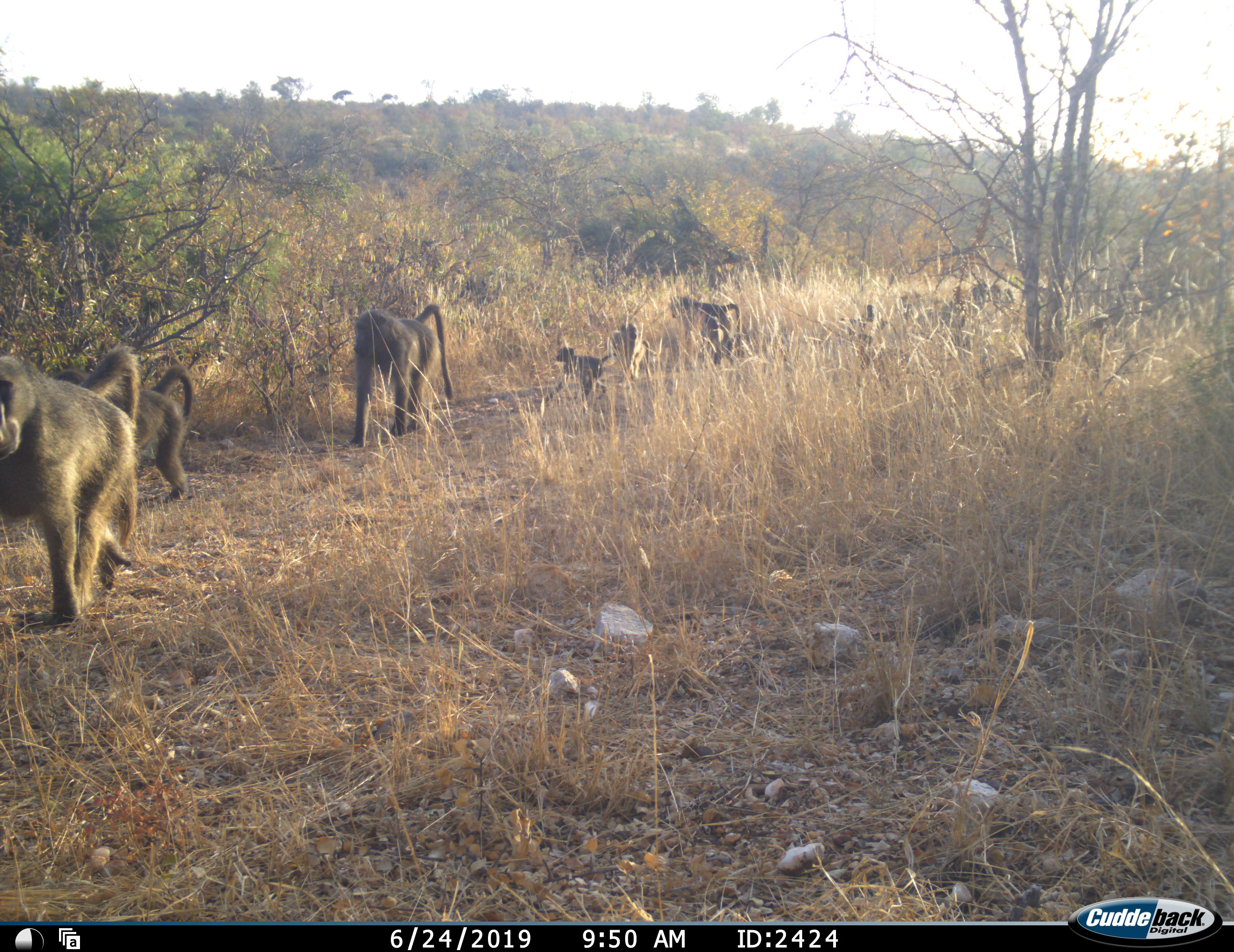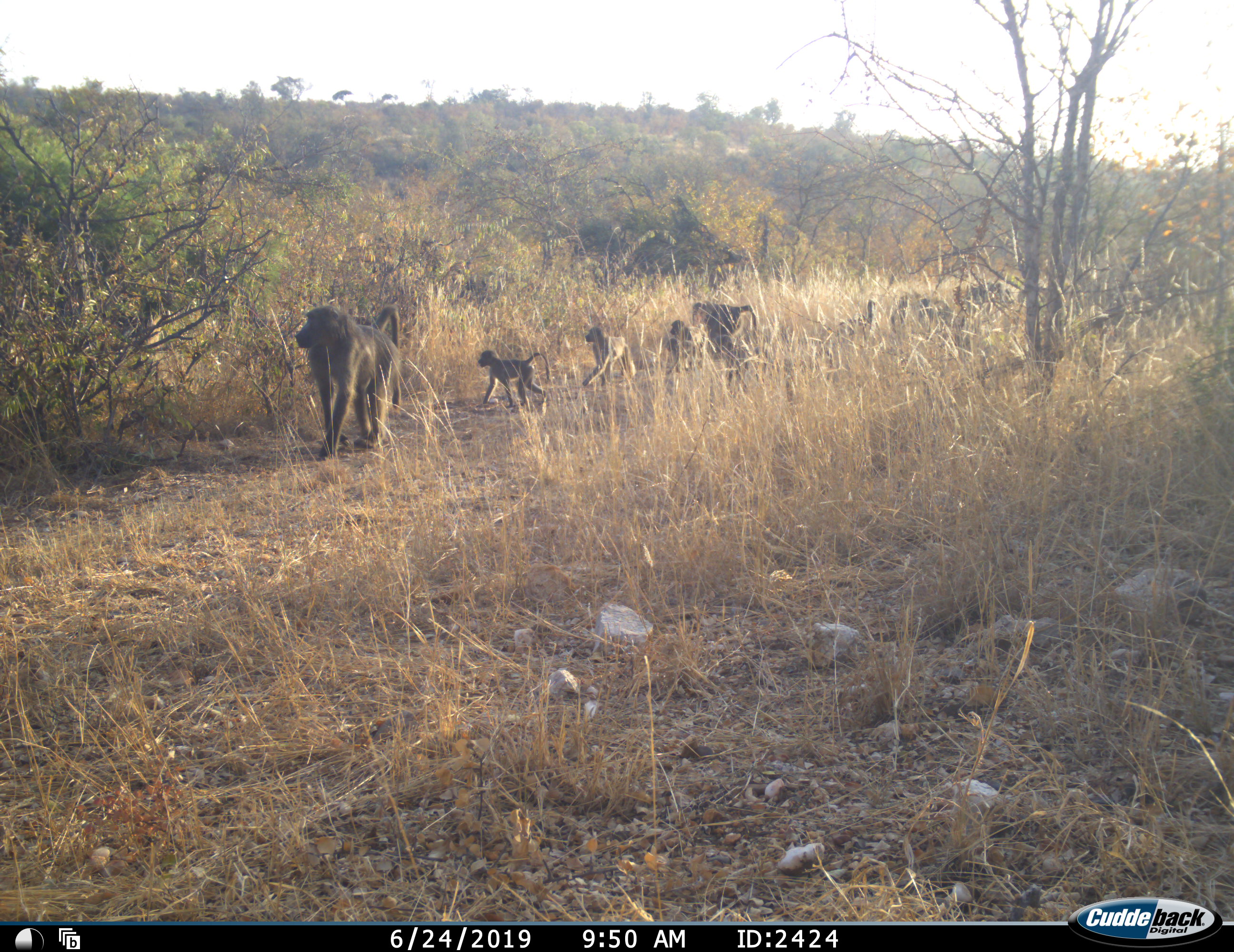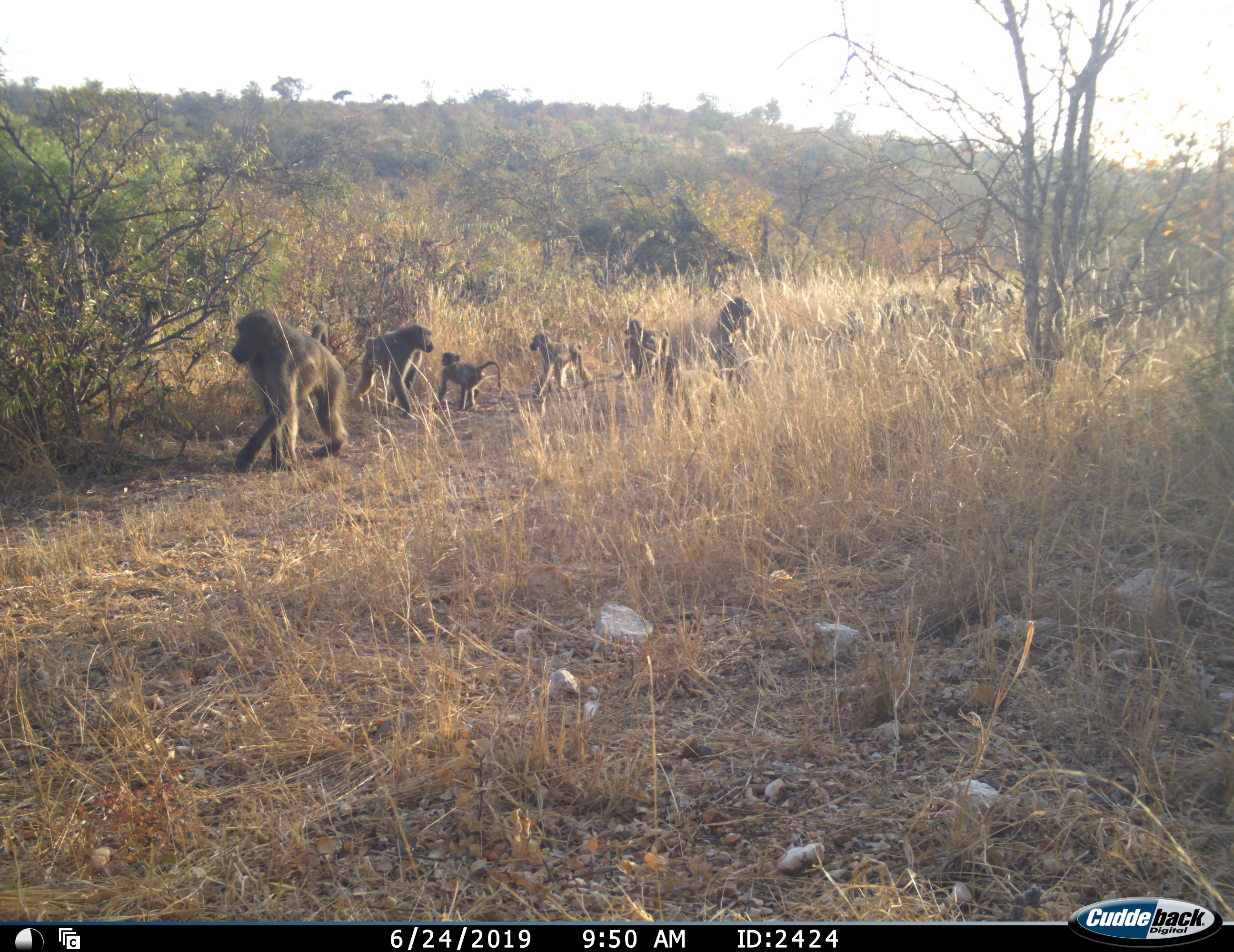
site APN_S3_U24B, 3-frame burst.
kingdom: Animalia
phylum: Chordata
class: Mammalia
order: Primates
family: Cercopithecidae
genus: Papio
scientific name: Papio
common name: baboon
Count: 11-50.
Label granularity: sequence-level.